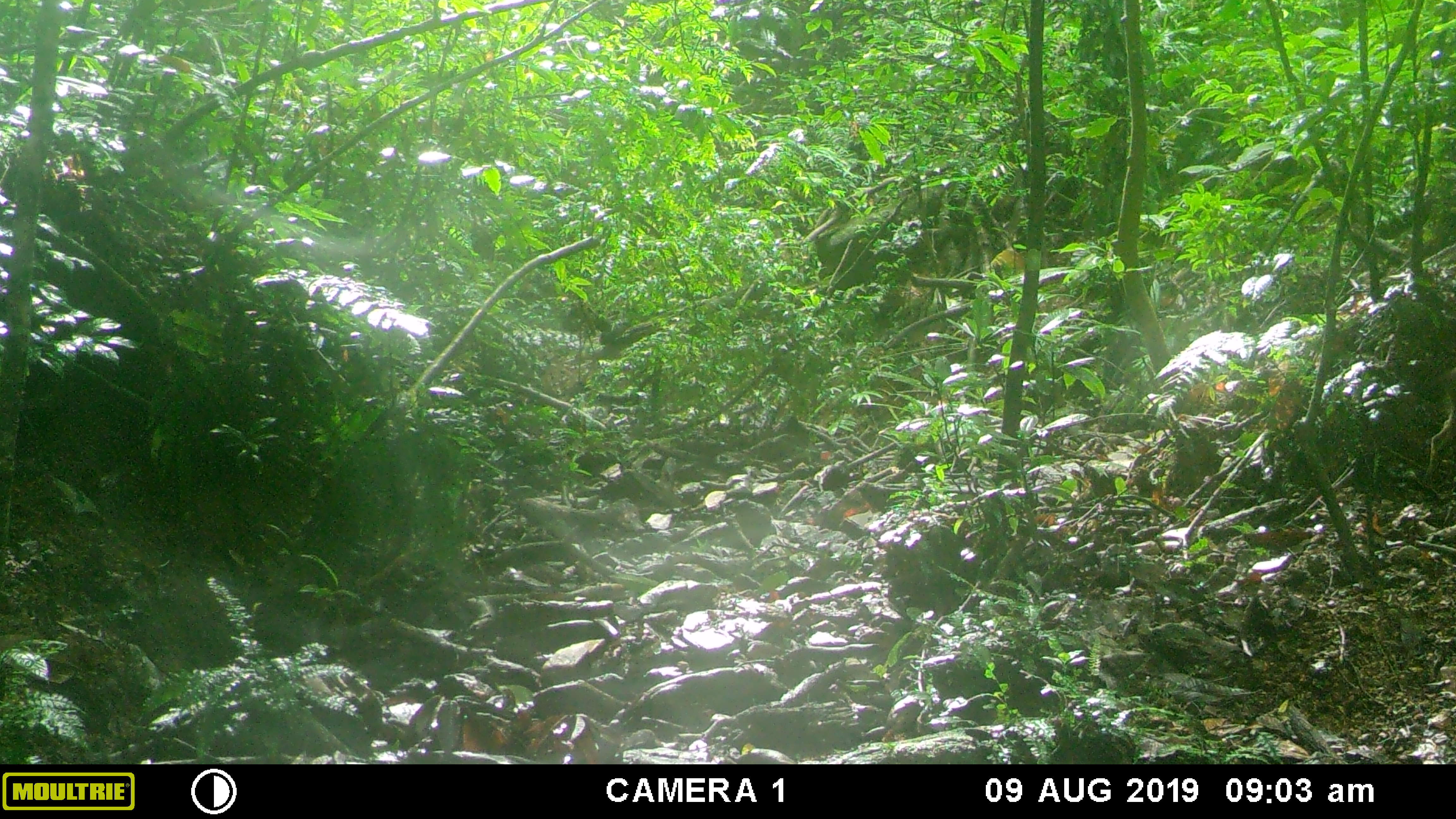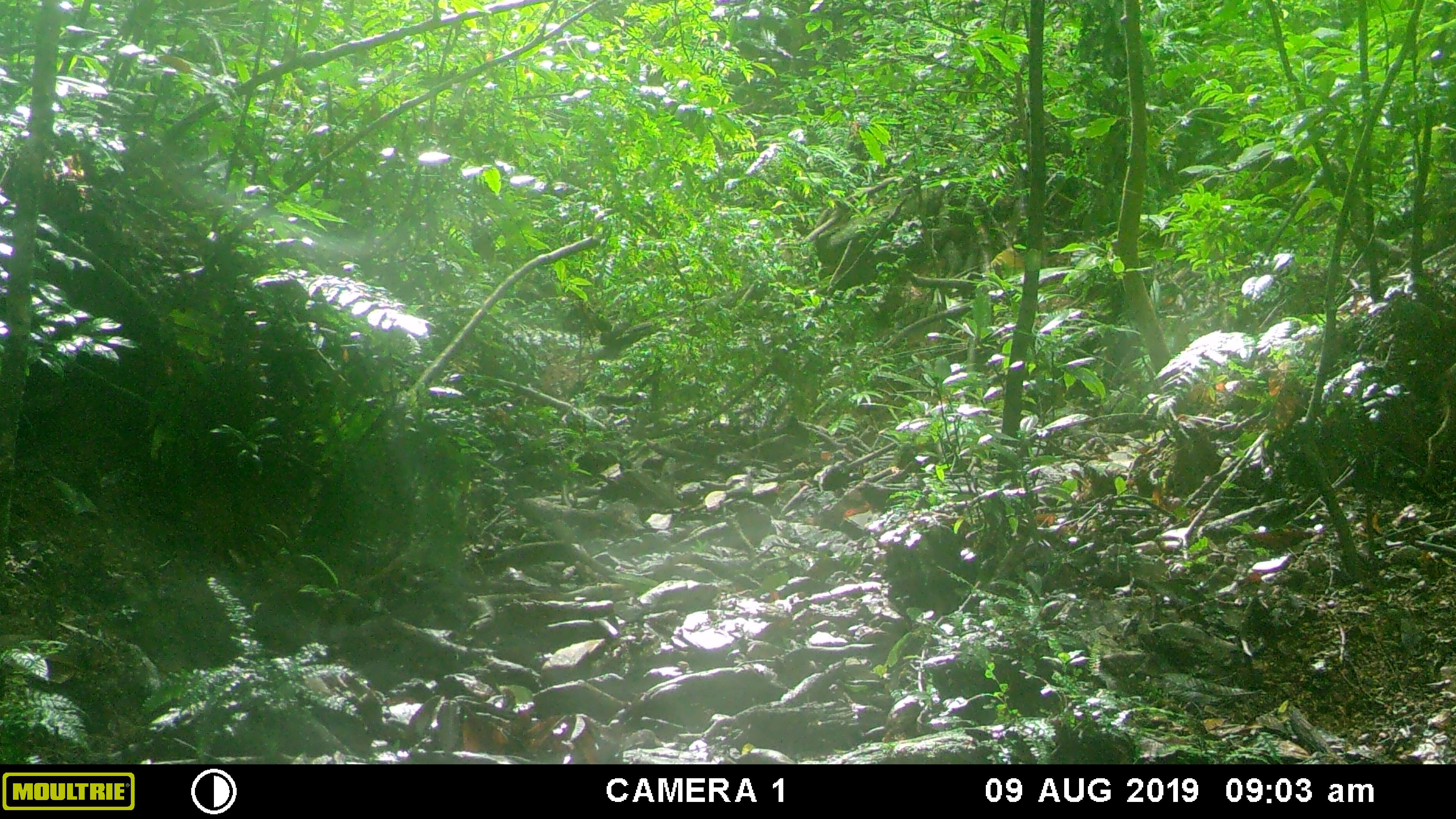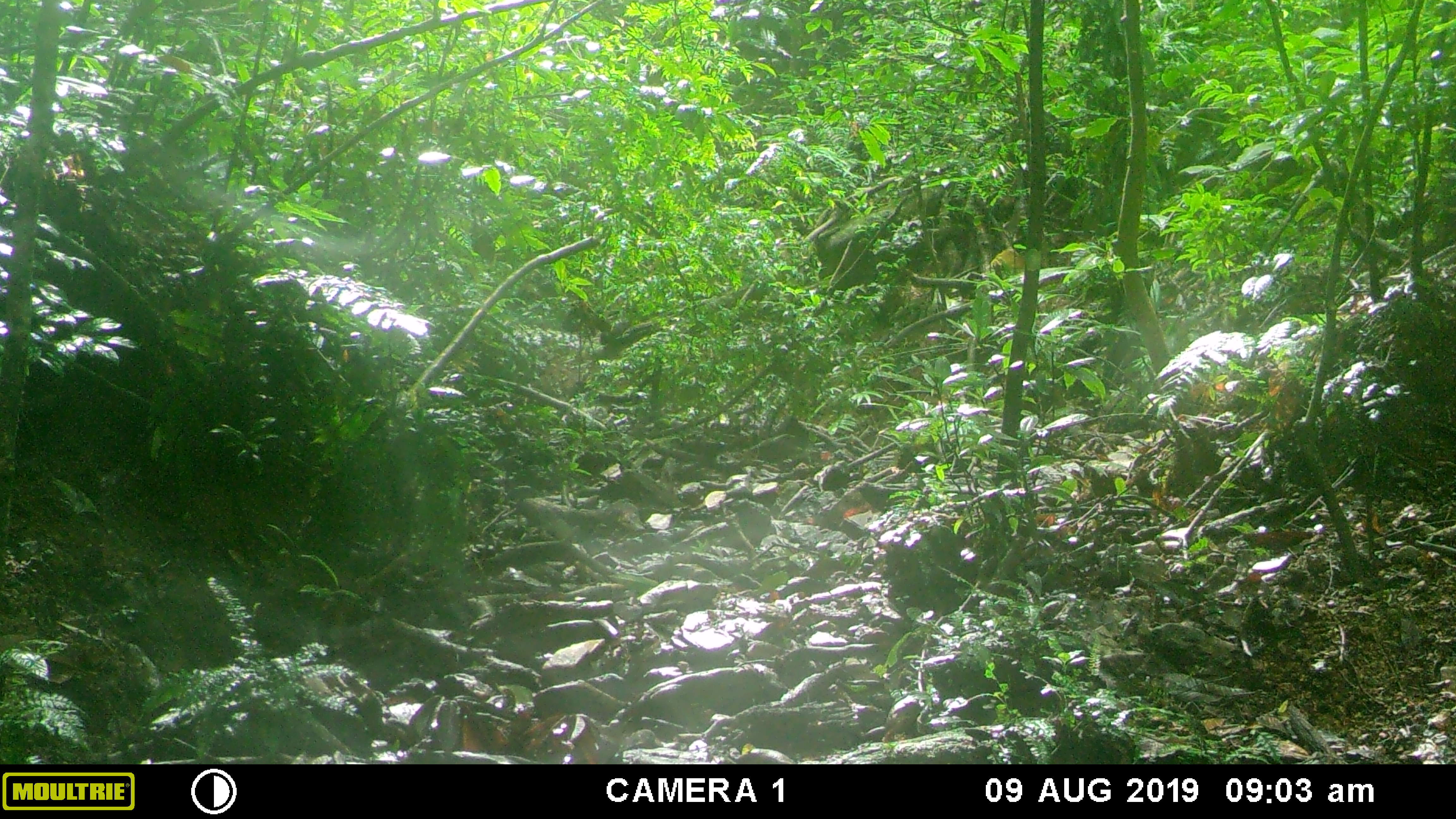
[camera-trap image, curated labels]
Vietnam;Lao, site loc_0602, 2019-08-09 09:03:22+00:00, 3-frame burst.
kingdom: Animalia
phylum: Chordata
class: Mammalia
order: Artiodactyla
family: Suidae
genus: Sus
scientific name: Sus scrofa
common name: eurasian wild pig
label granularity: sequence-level